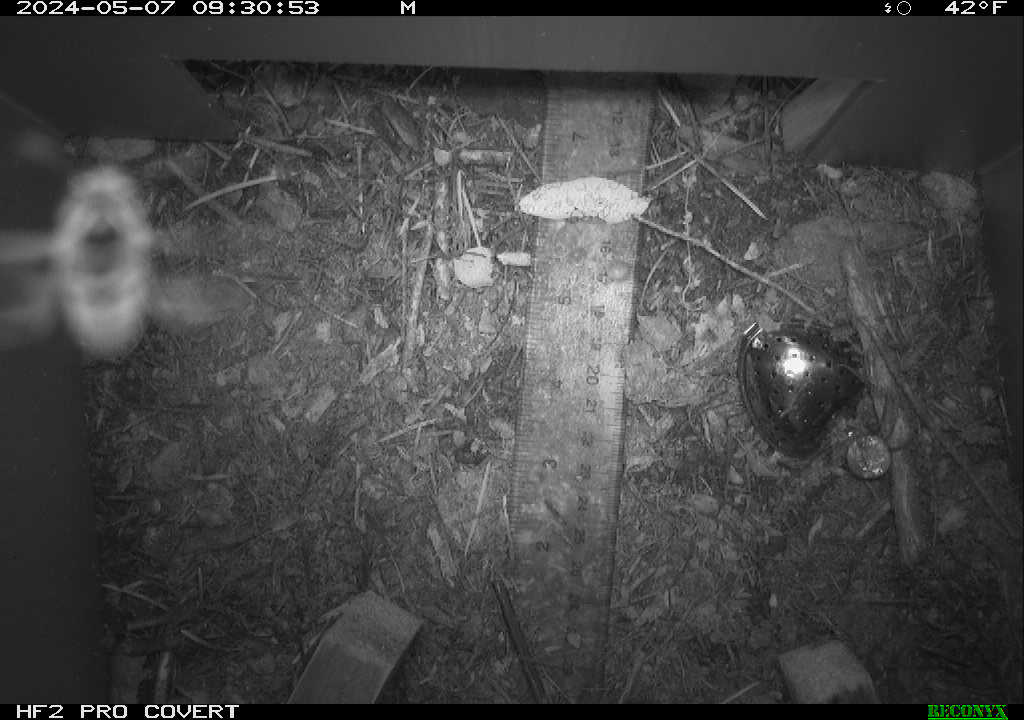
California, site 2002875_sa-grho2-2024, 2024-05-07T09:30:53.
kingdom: Animalia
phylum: Arthropoda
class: Insecta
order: Hymenoptera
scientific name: Hymenoptera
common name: ants, bees, wasps, and sawflies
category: hymenoptera order